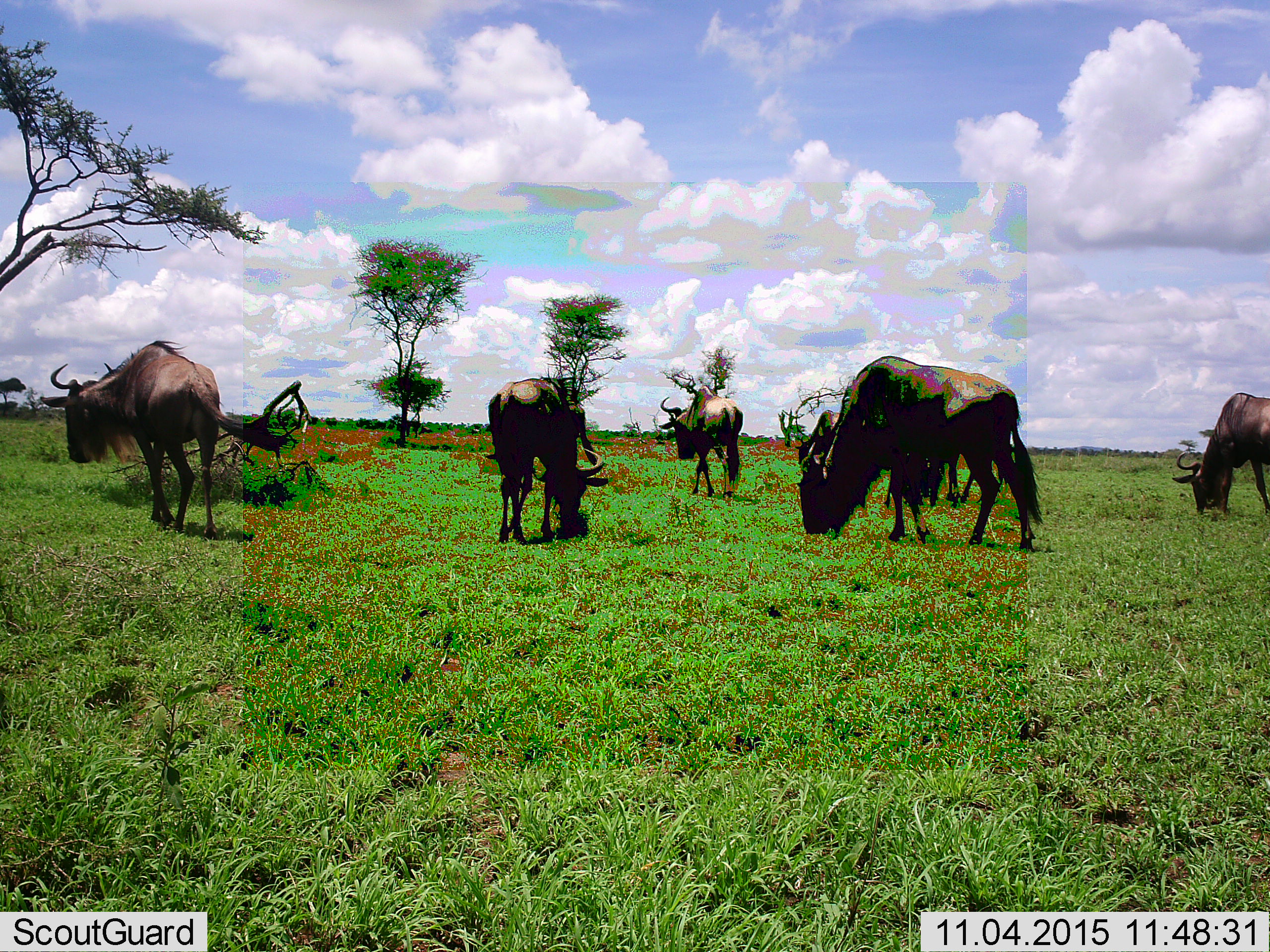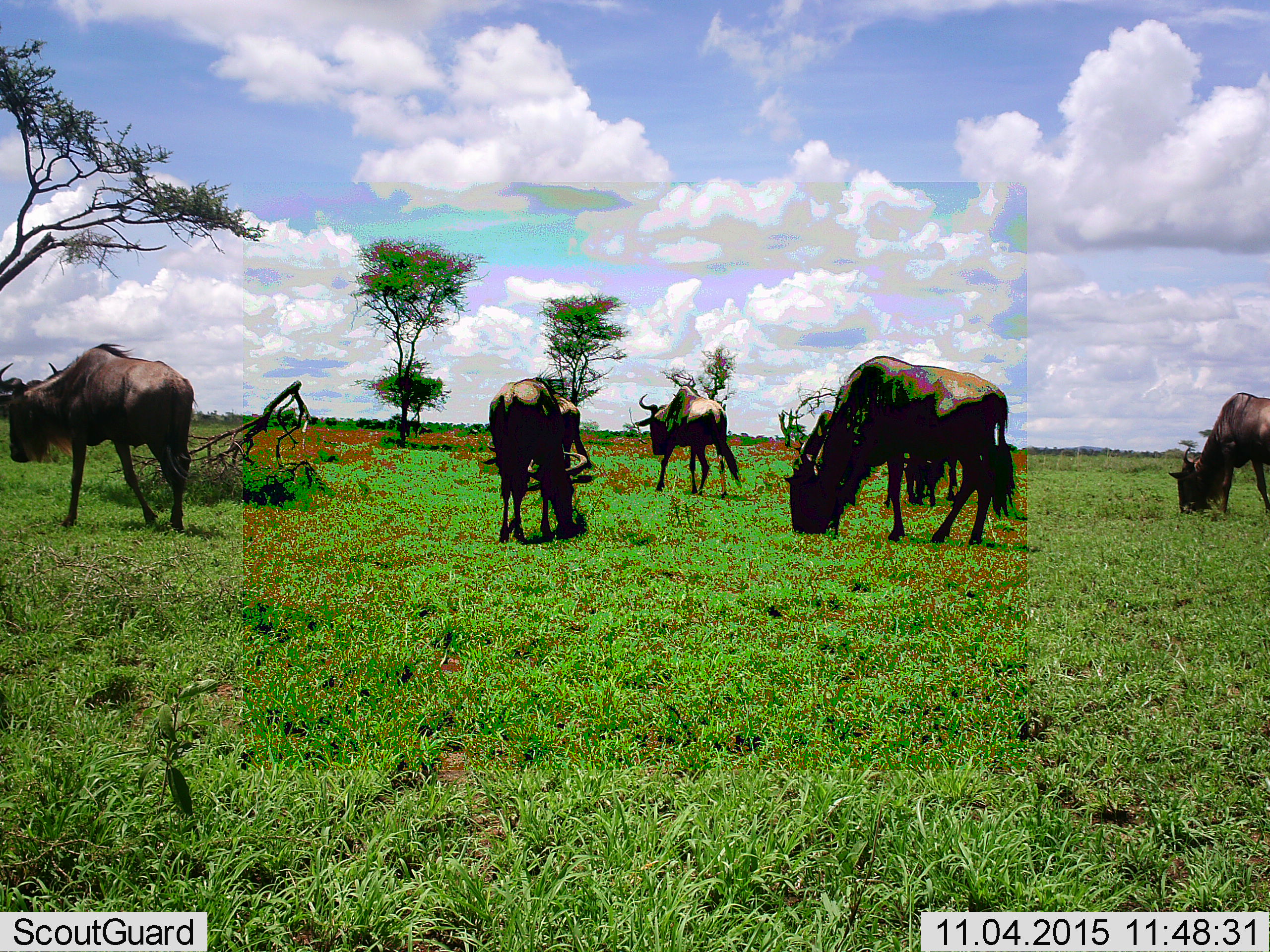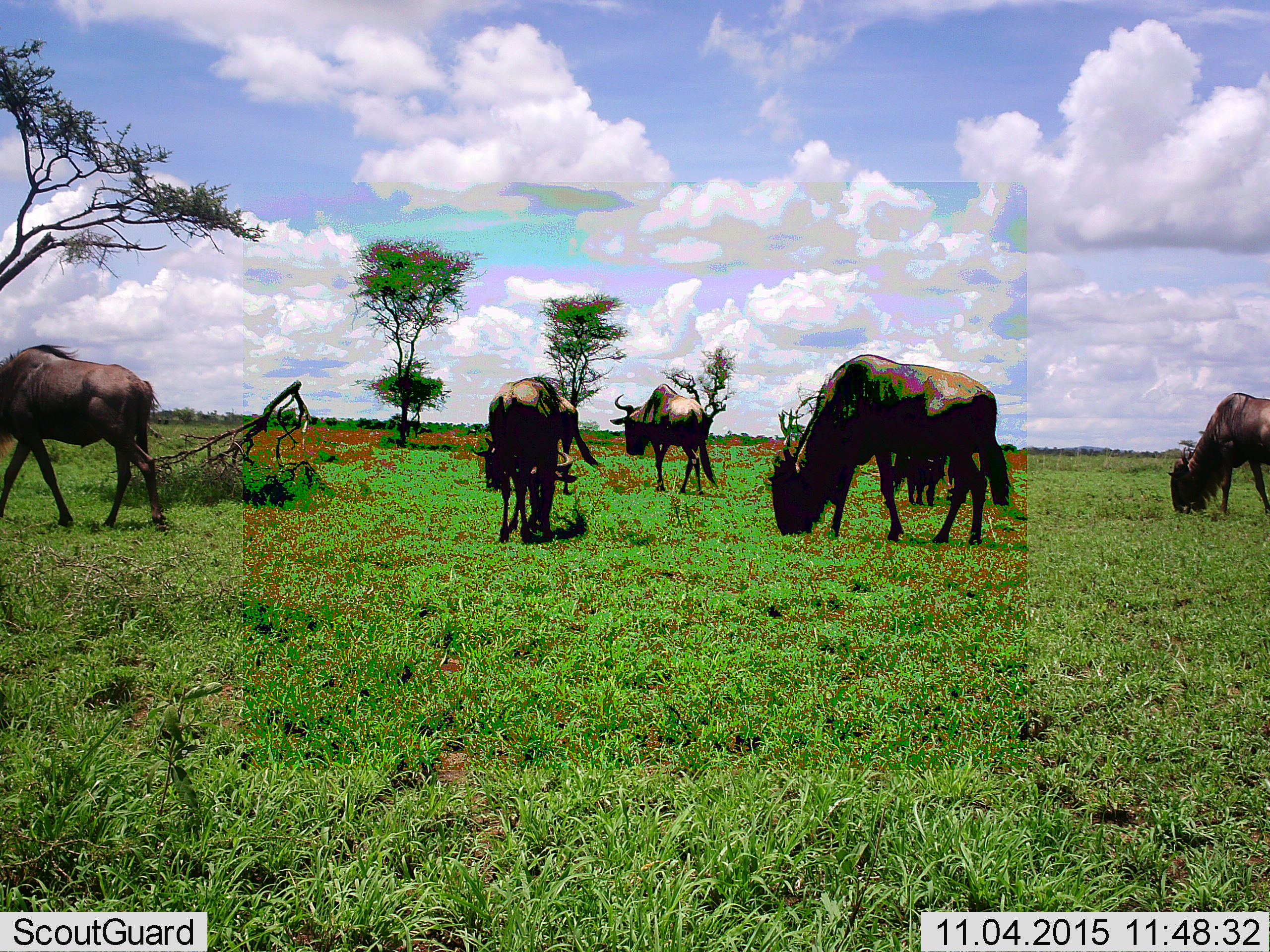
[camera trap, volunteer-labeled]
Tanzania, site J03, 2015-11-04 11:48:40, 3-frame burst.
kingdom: Animalia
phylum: Chordata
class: Mammalia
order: Artiodactyla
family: Bovidae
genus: Connochaetes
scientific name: Connochaetes taurinus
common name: blue wildebeest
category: wildebeest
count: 6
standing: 56%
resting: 0%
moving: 67%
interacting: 0%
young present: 11%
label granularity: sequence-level